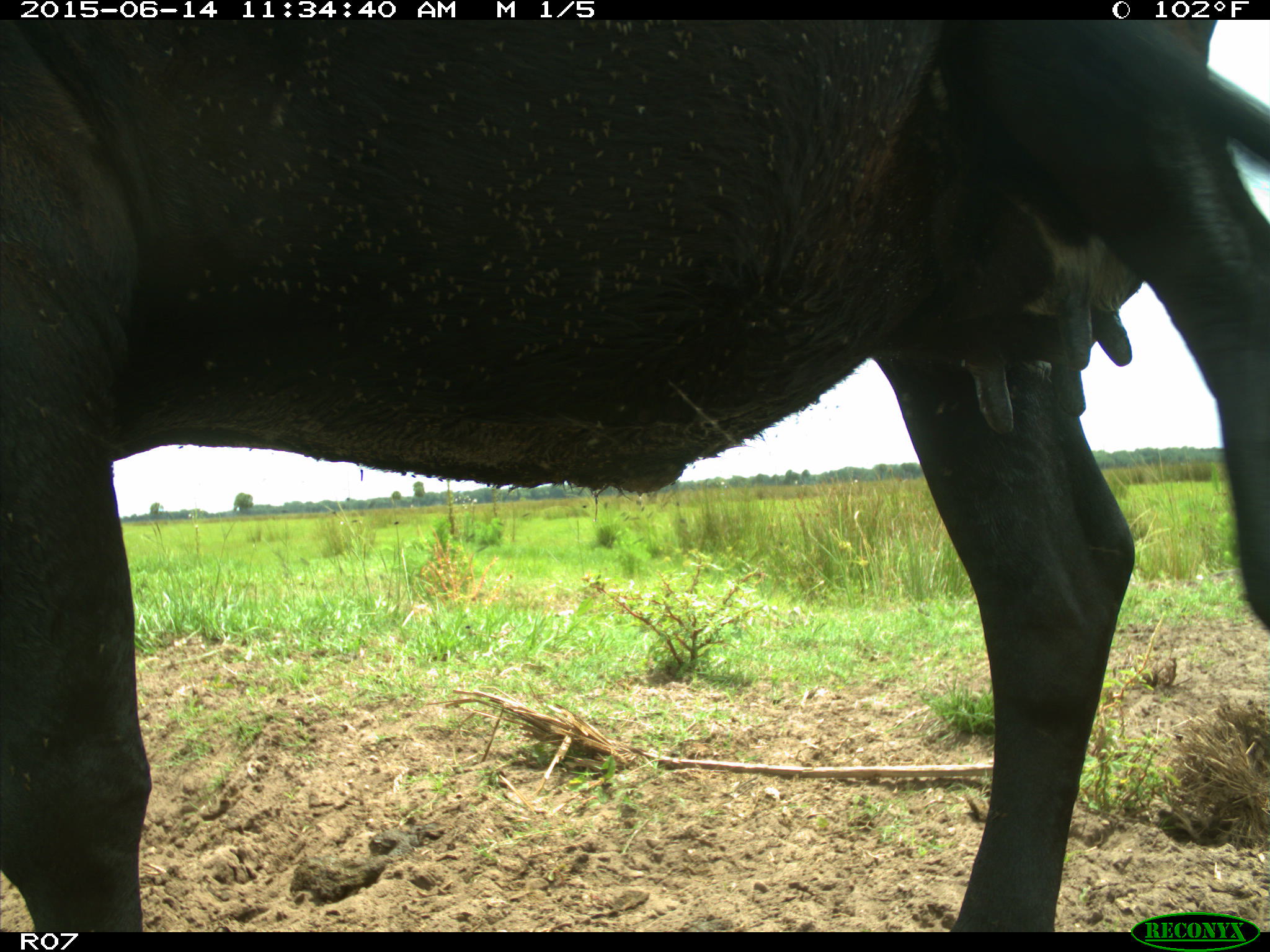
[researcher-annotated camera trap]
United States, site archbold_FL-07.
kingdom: Animalia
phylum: Chordata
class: Mammalia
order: Artiodactyla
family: Bovidae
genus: Bos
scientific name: Bos taurus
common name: domestic cow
Bos taurus (domestic cow).